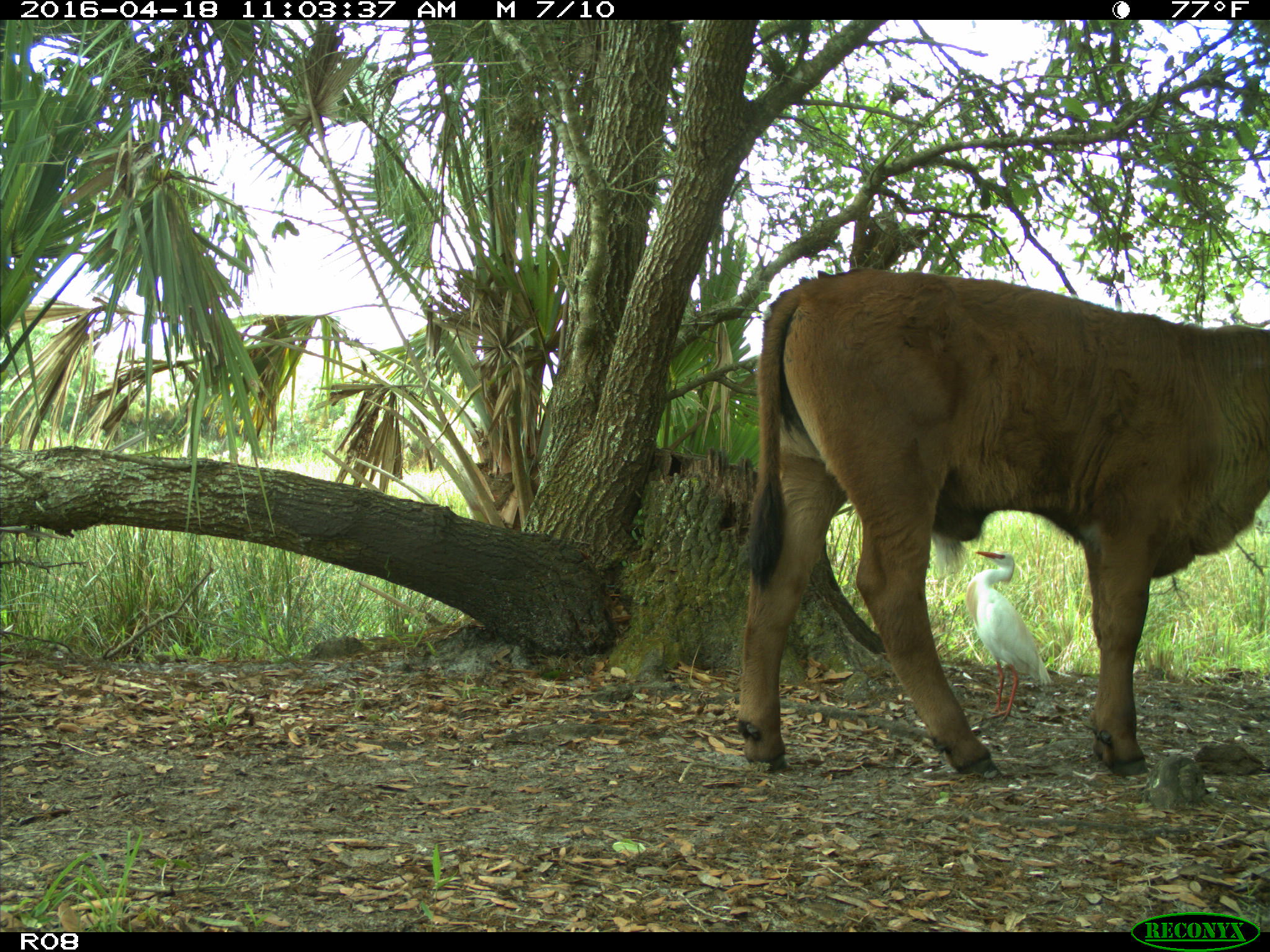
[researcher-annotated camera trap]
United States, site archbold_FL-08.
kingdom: Animalia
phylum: Chordata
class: Mammalia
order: Artiodactyla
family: Bovidae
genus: Bos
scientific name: Bos taurus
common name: domestic cow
Bos taurus (domestic cow).